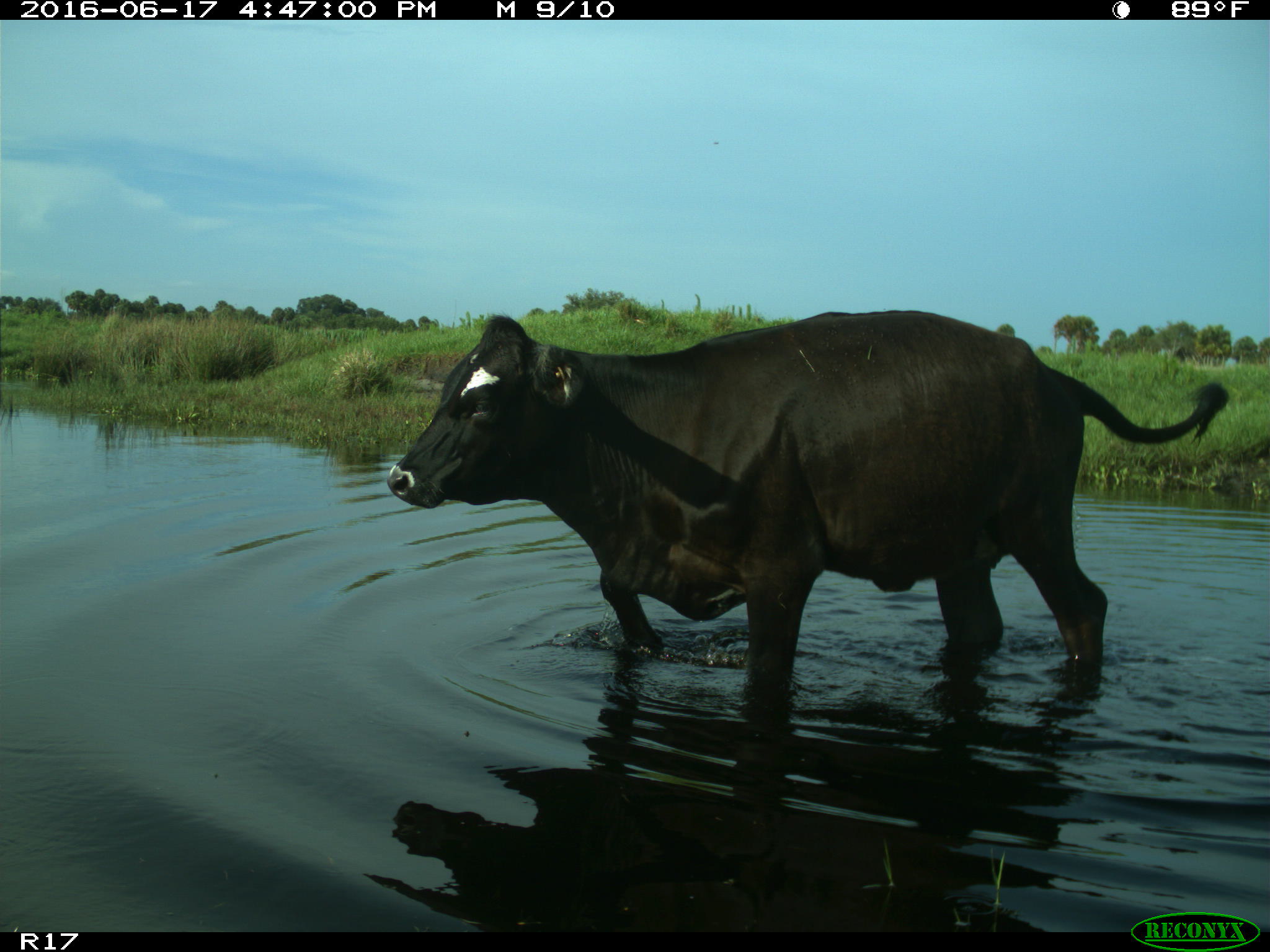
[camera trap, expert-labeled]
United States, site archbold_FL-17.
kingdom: Animalia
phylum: Chordata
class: Mammalia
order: Artiodactyla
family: Bovidae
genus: Bos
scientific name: Bos taurus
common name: domestic cow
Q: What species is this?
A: Bos taurus (domestic cow).